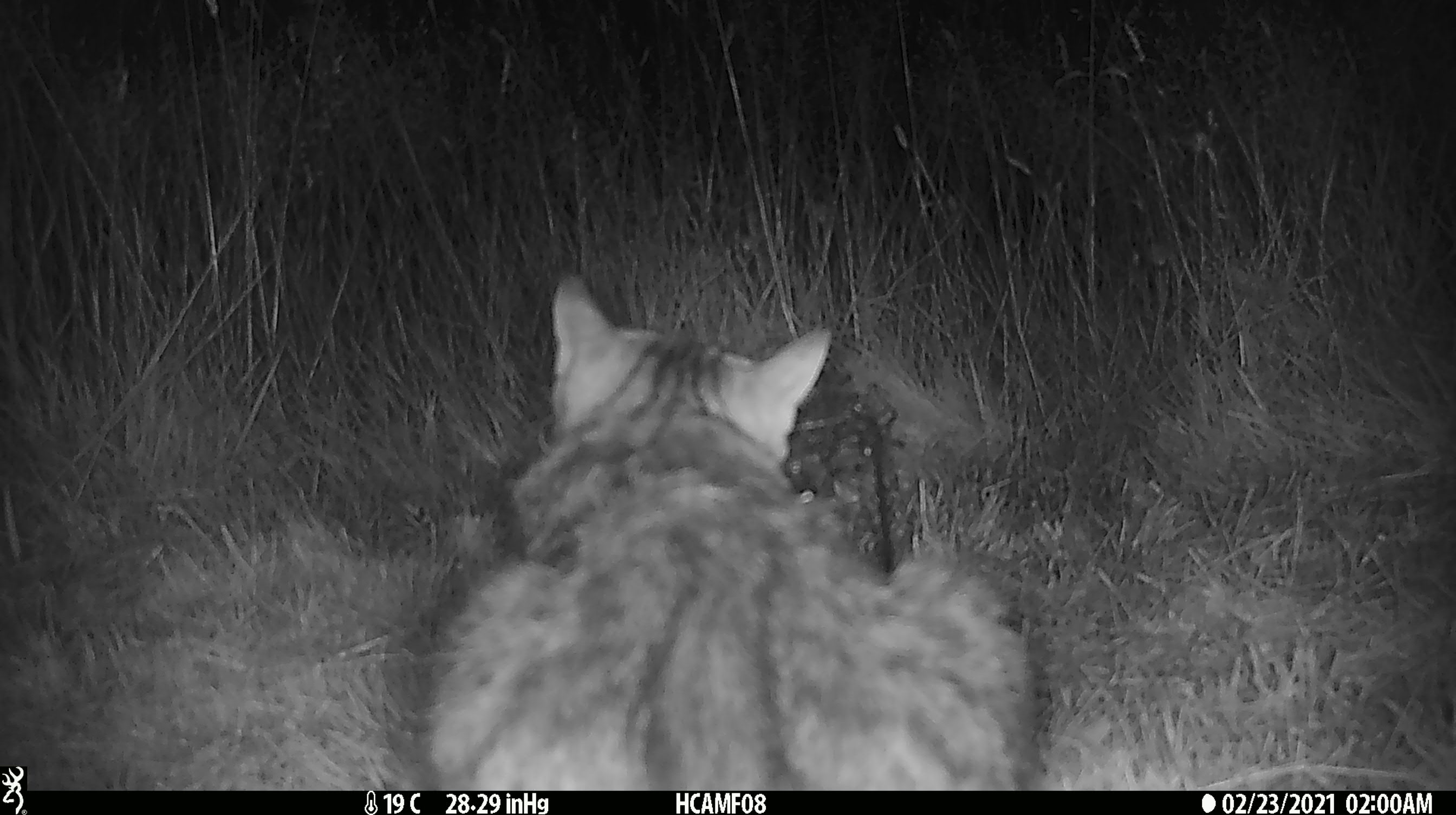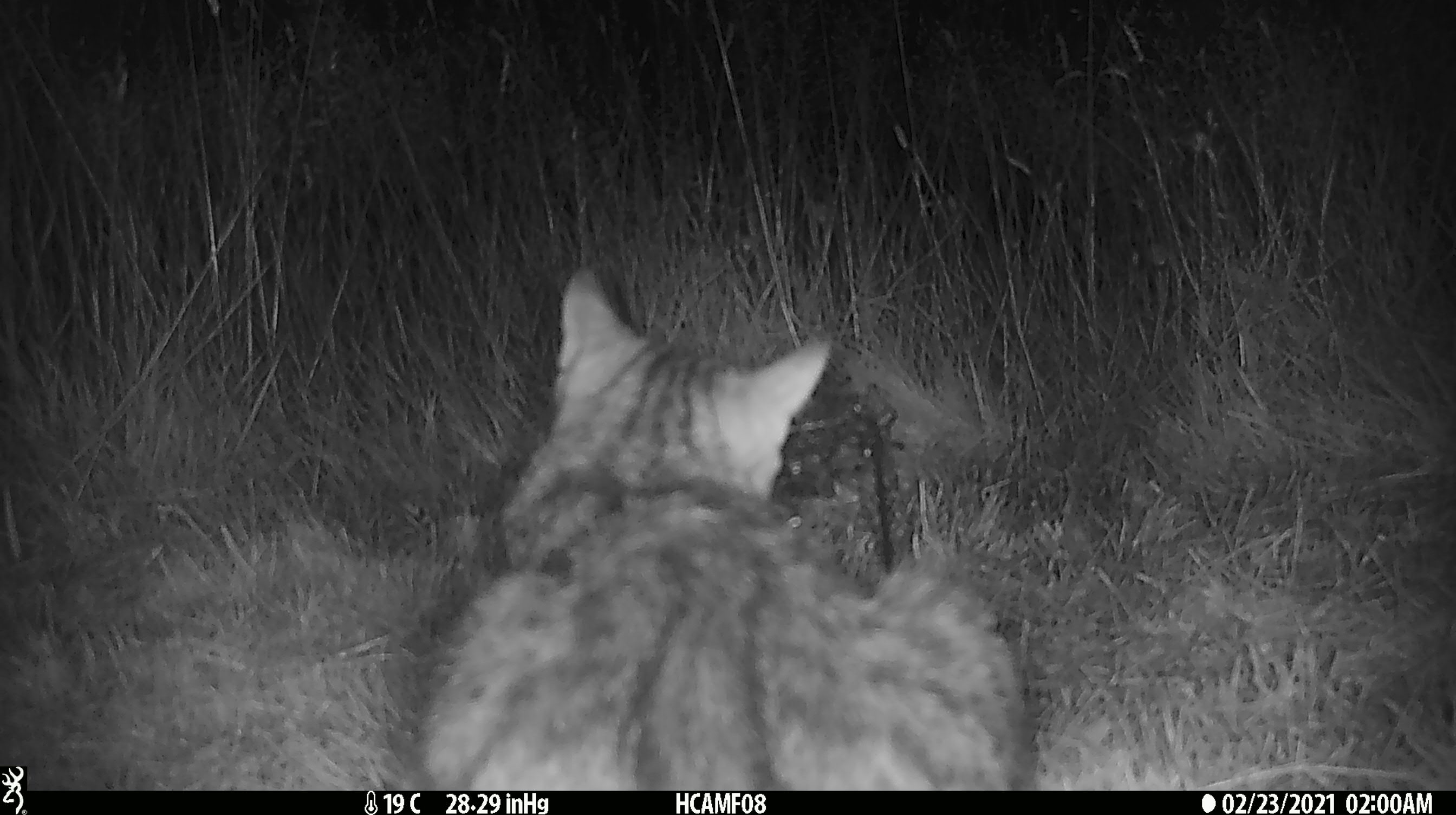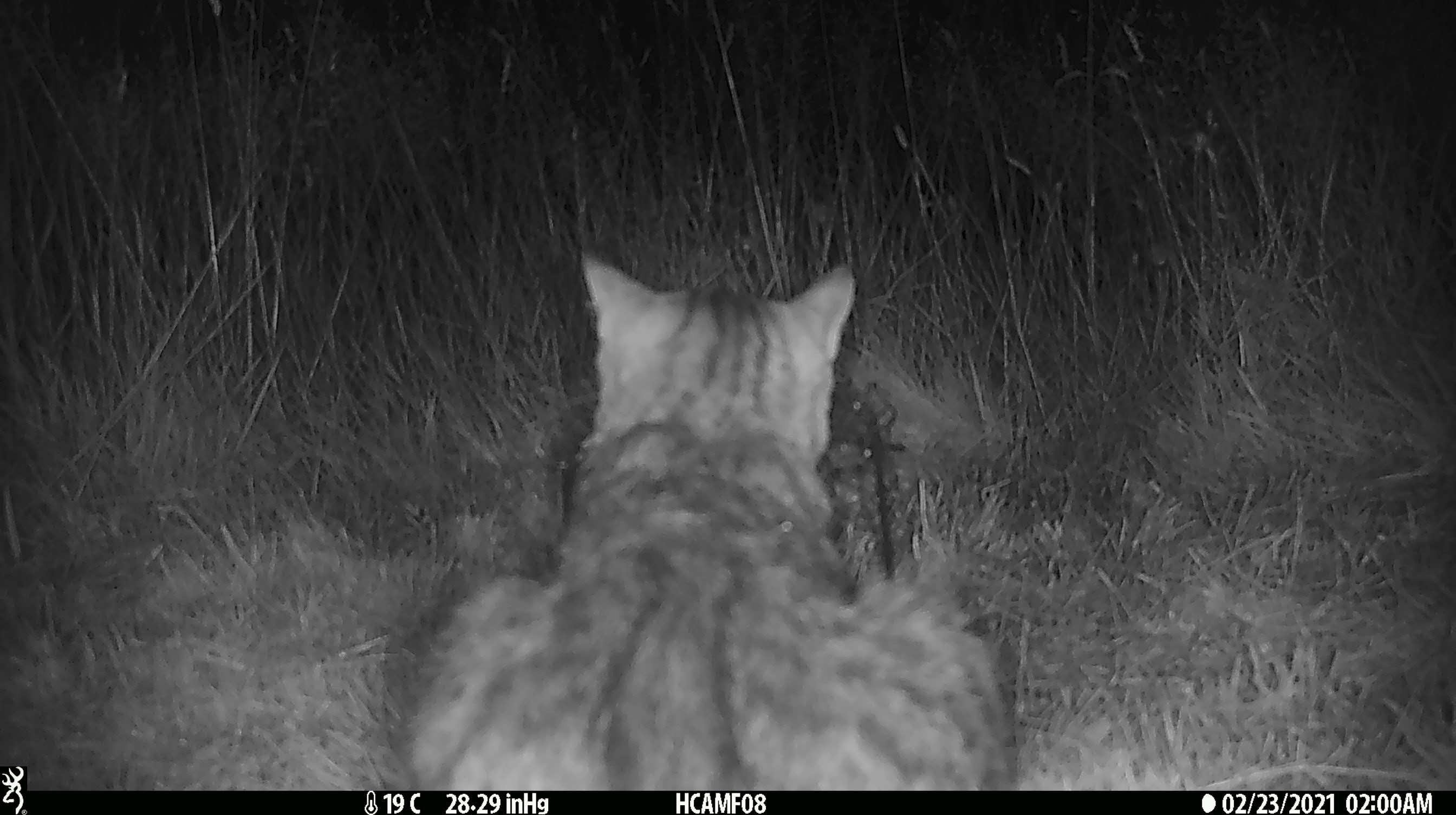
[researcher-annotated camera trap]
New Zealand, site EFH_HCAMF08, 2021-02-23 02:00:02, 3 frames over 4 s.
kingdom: Animalia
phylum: Chordata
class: Mammalia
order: Carnivora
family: Felidae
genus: Felis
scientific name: Felis catus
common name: domestic cat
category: cat